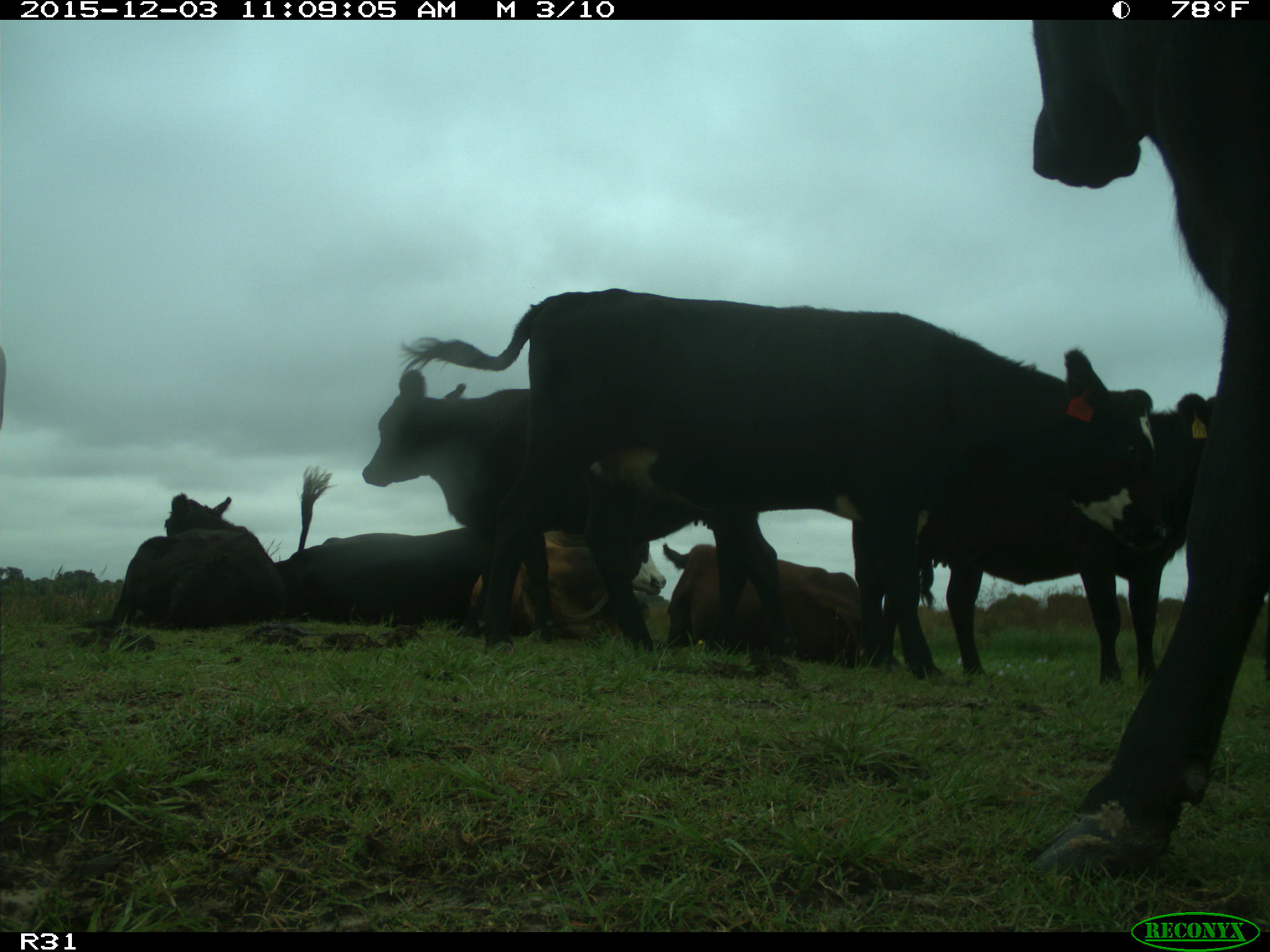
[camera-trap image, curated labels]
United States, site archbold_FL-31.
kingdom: Animalia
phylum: Chordata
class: Mammalia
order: Artiodactyla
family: Bovidae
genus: Bos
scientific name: Bos taurus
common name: domestic cow